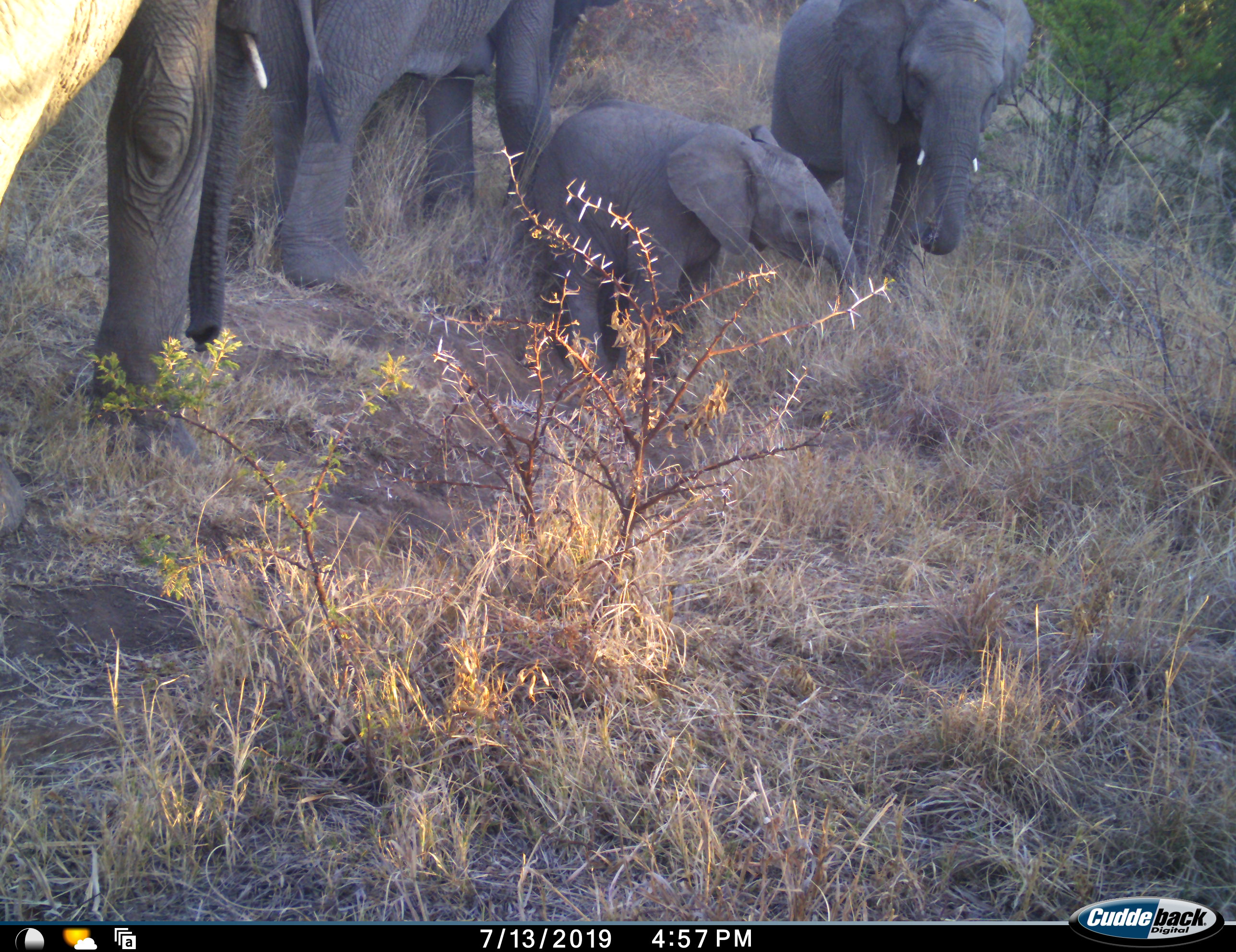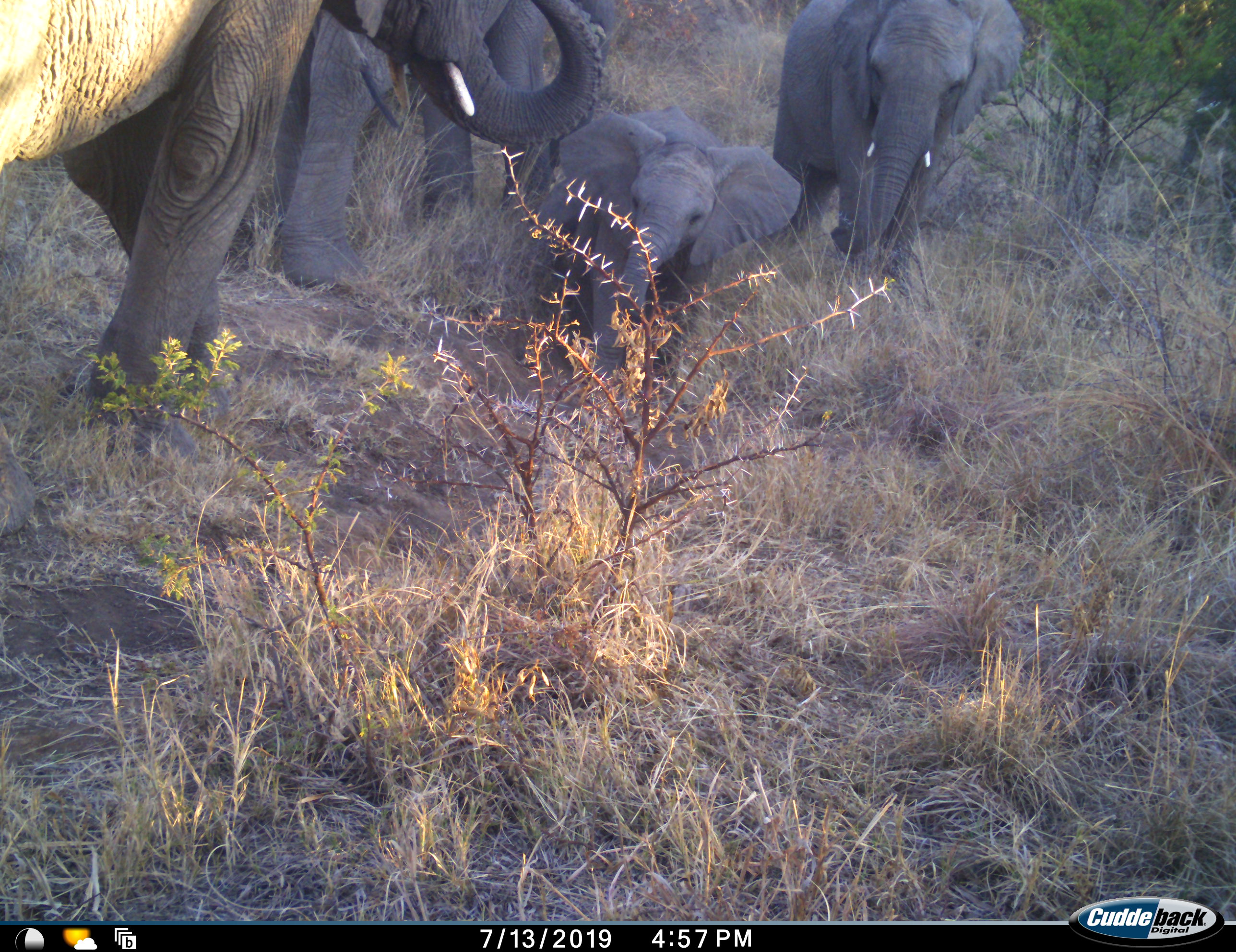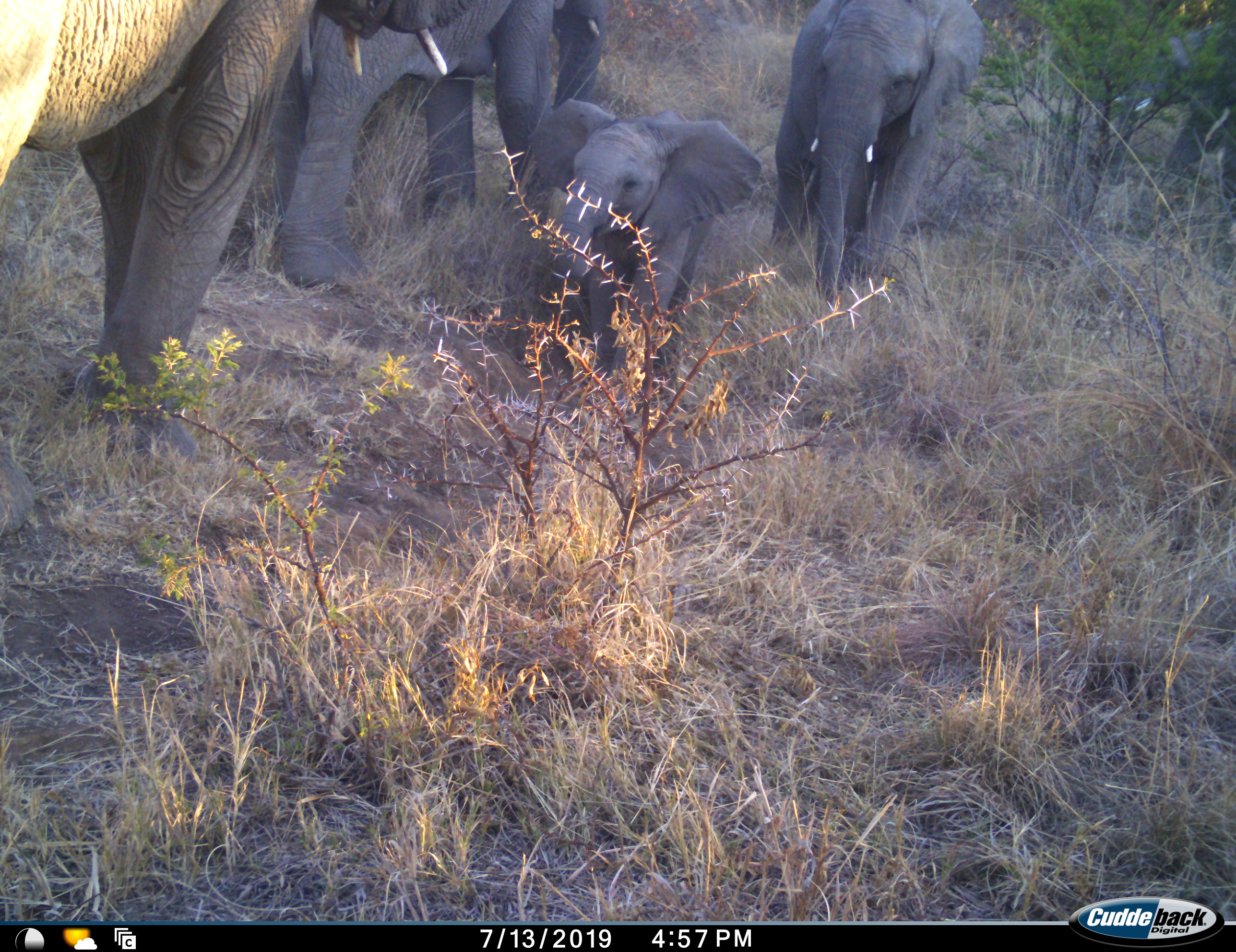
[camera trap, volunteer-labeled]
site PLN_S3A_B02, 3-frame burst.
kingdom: Animalia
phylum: Chordata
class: Mammalia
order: Proboscidea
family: Elephantidae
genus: Loxodonta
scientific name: Loxodonta africana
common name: african bush elephant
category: elephant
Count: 5.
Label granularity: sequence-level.